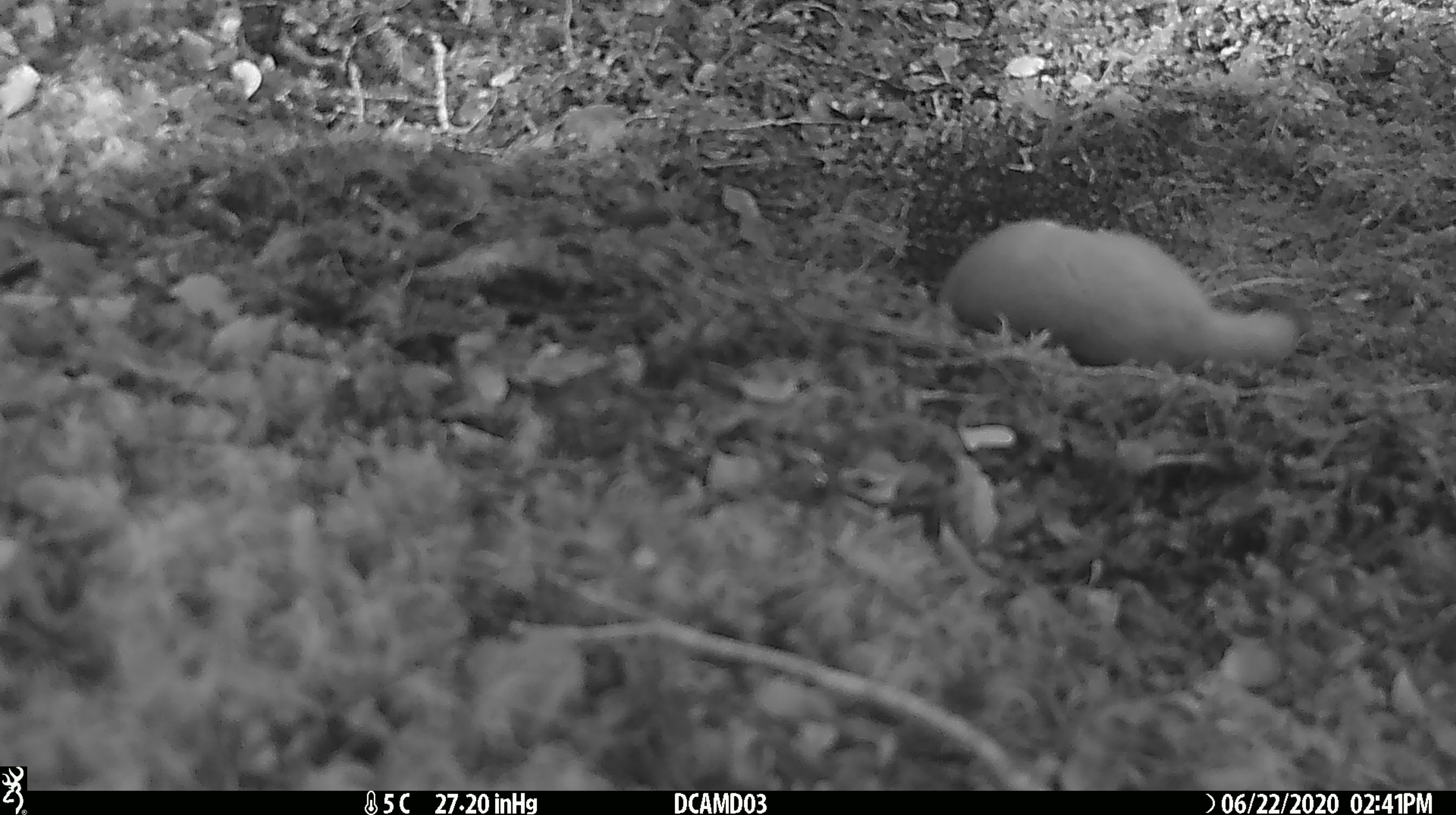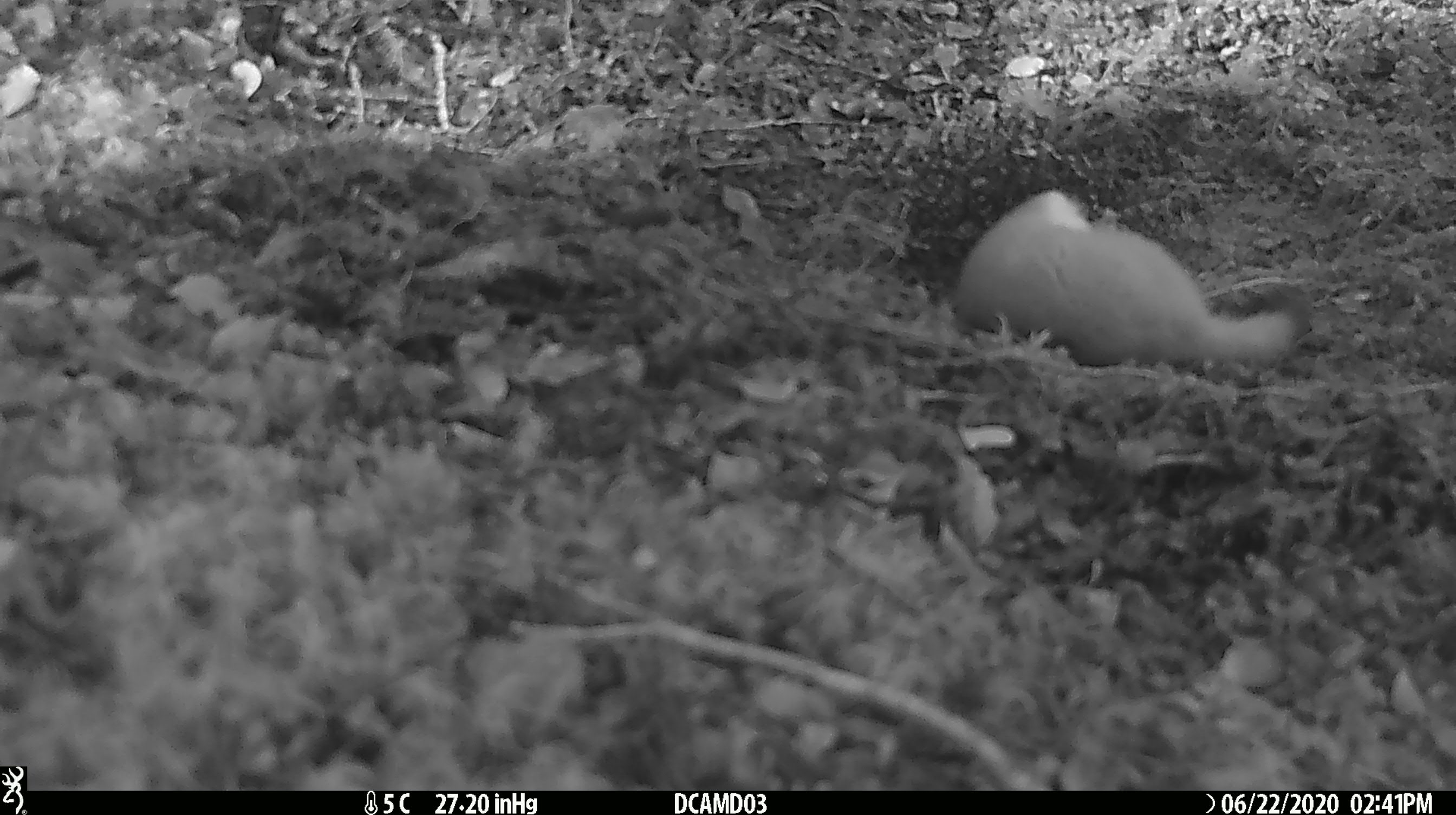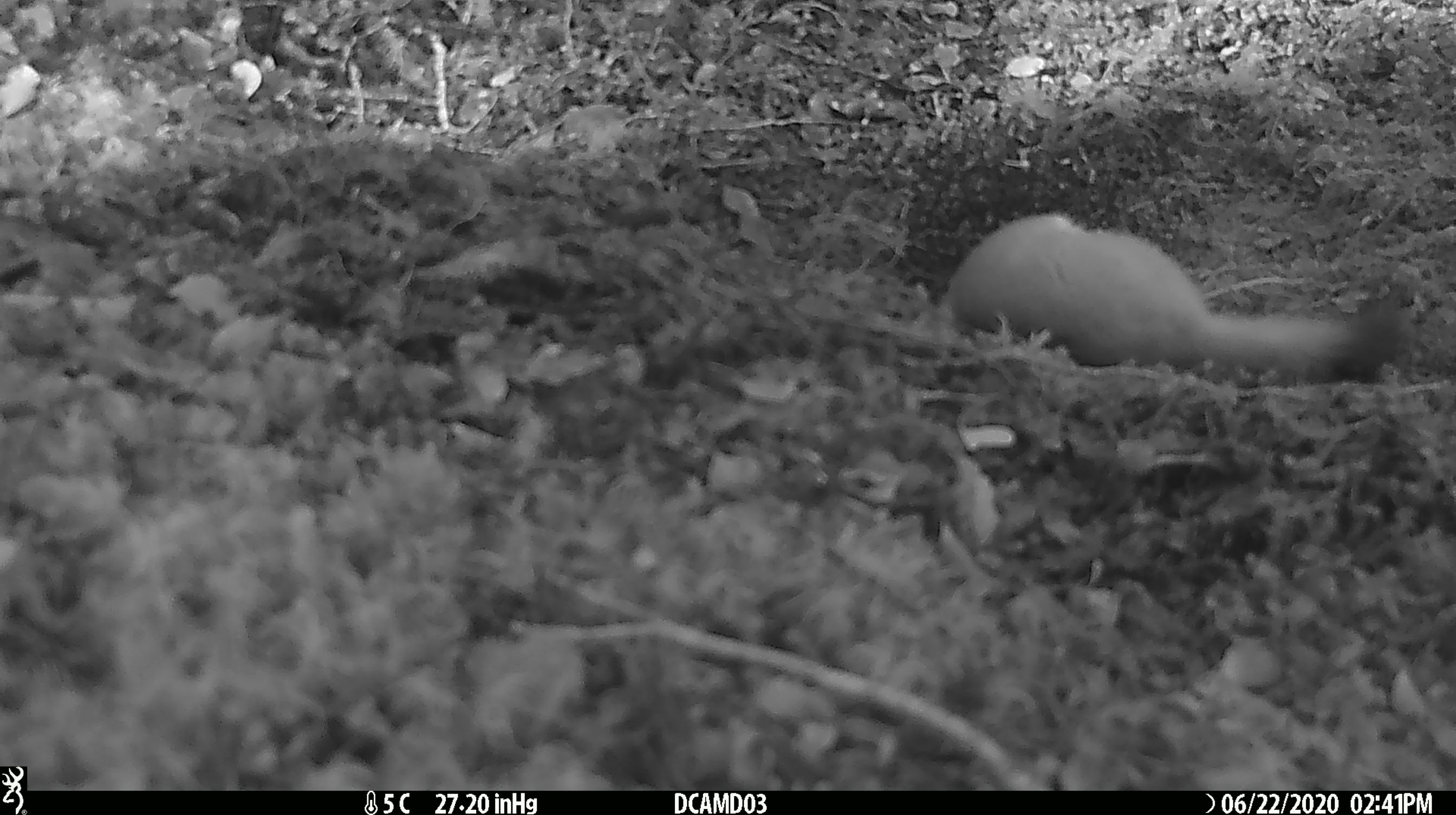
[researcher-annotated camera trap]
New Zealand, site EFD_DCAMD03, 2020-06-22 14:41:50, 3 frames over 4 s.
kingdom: Animalia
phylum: Chordata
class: Mammalia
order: Carnivora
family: Mustelidae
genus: Mustela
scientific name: Mustela erminea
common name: stoat